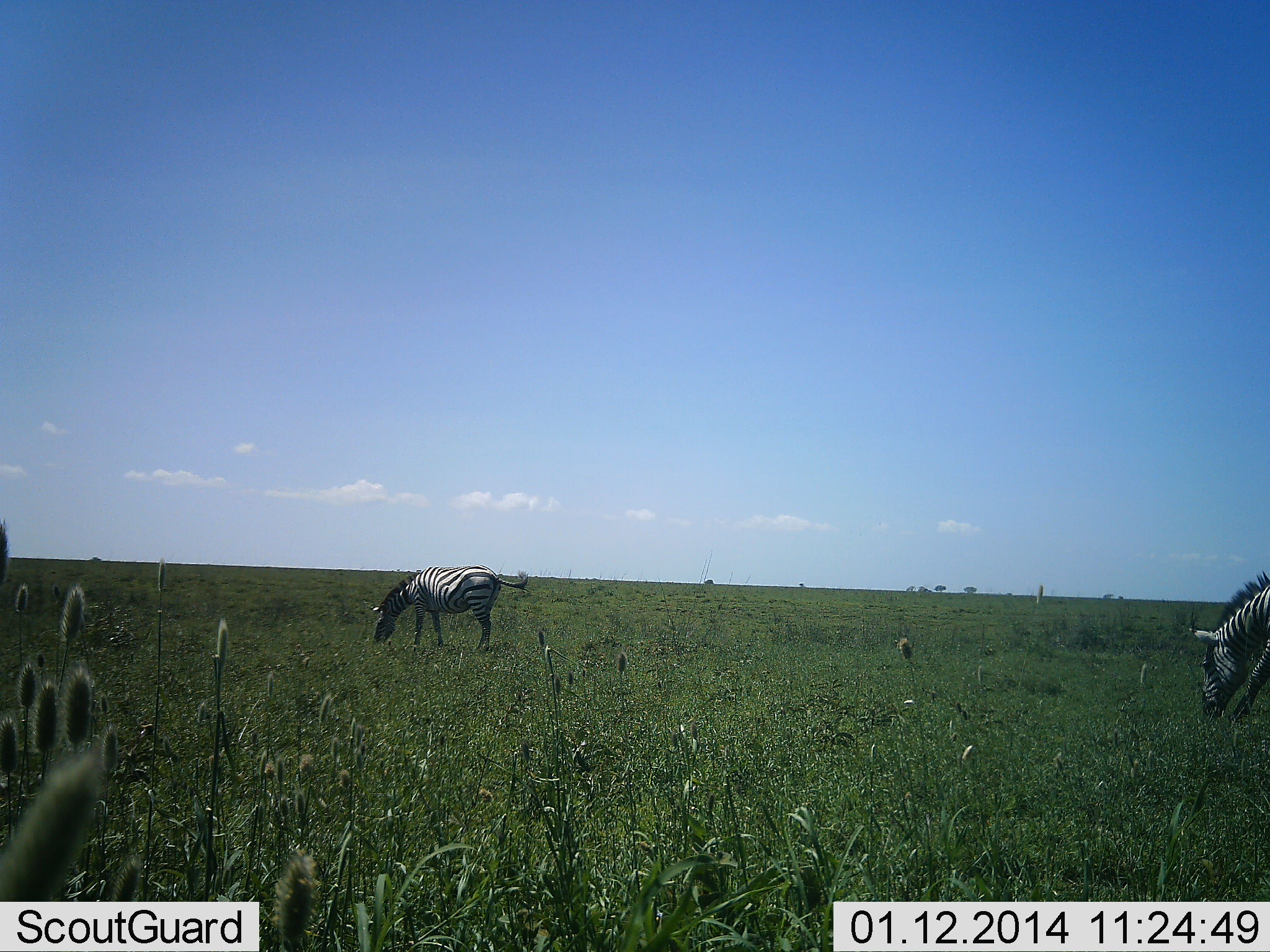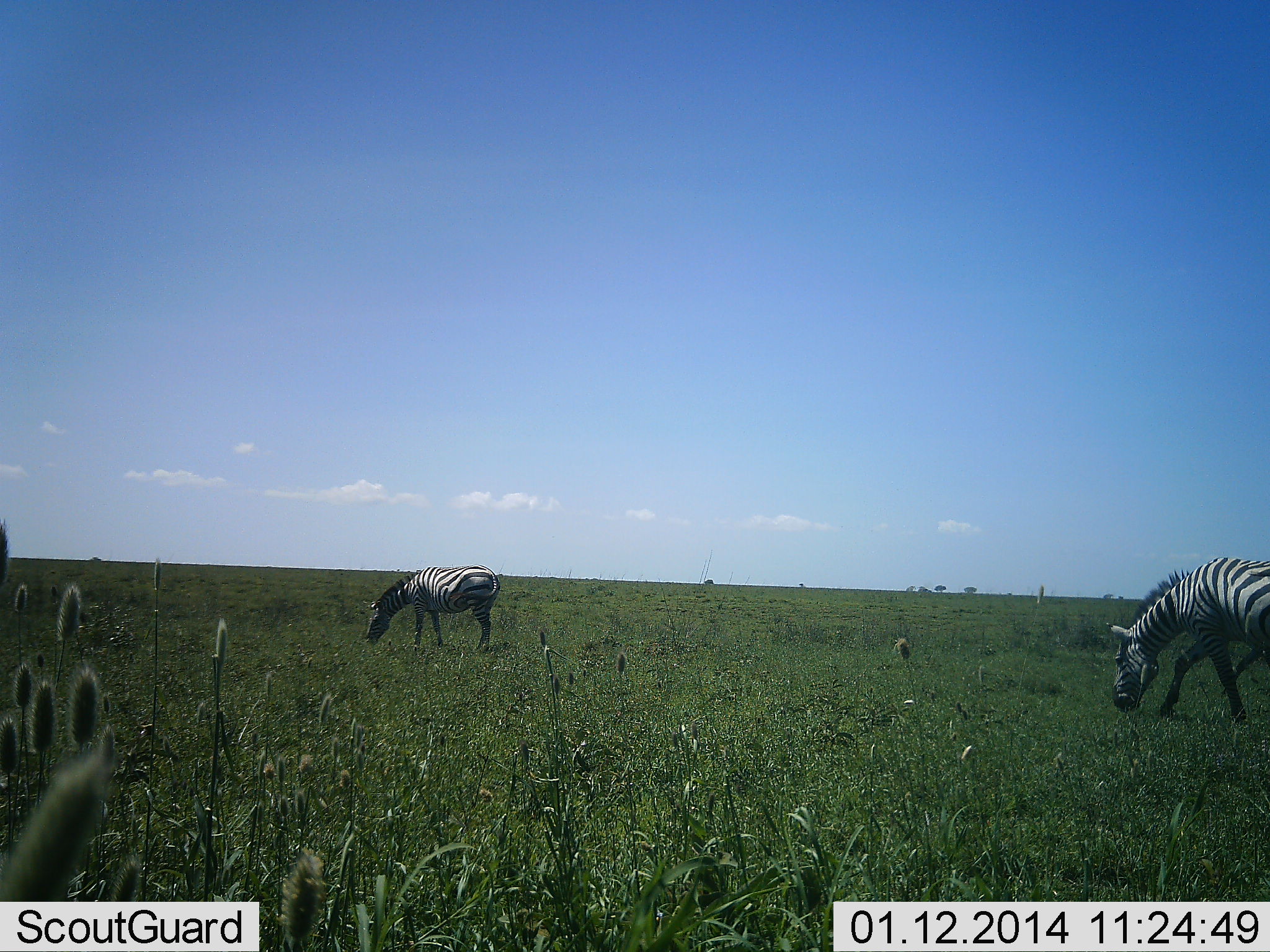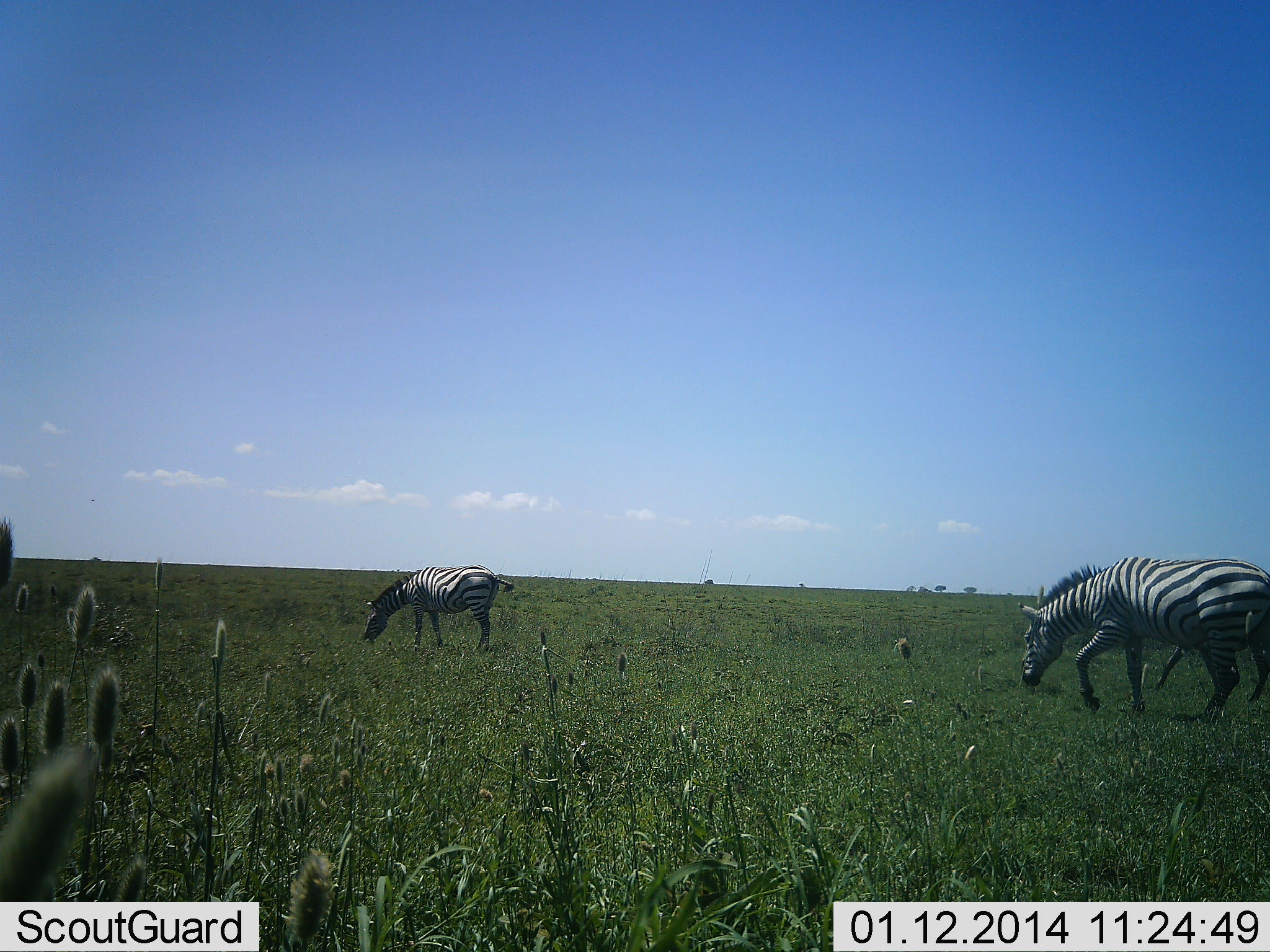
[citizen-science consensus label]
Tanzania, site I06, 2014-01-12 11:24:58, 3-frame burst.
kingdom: Animalia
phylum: Chordata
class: Mammalia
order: Perissodactyla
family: Equidae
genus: Equus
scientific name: Equus quagga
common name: plains zebra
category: zebra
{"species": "zebra (plains zebra) (Equus quagga)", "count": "2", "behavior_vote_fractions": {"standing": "30%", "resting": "0%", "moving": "40%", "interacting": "0%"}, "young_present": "0%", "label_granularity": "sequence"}